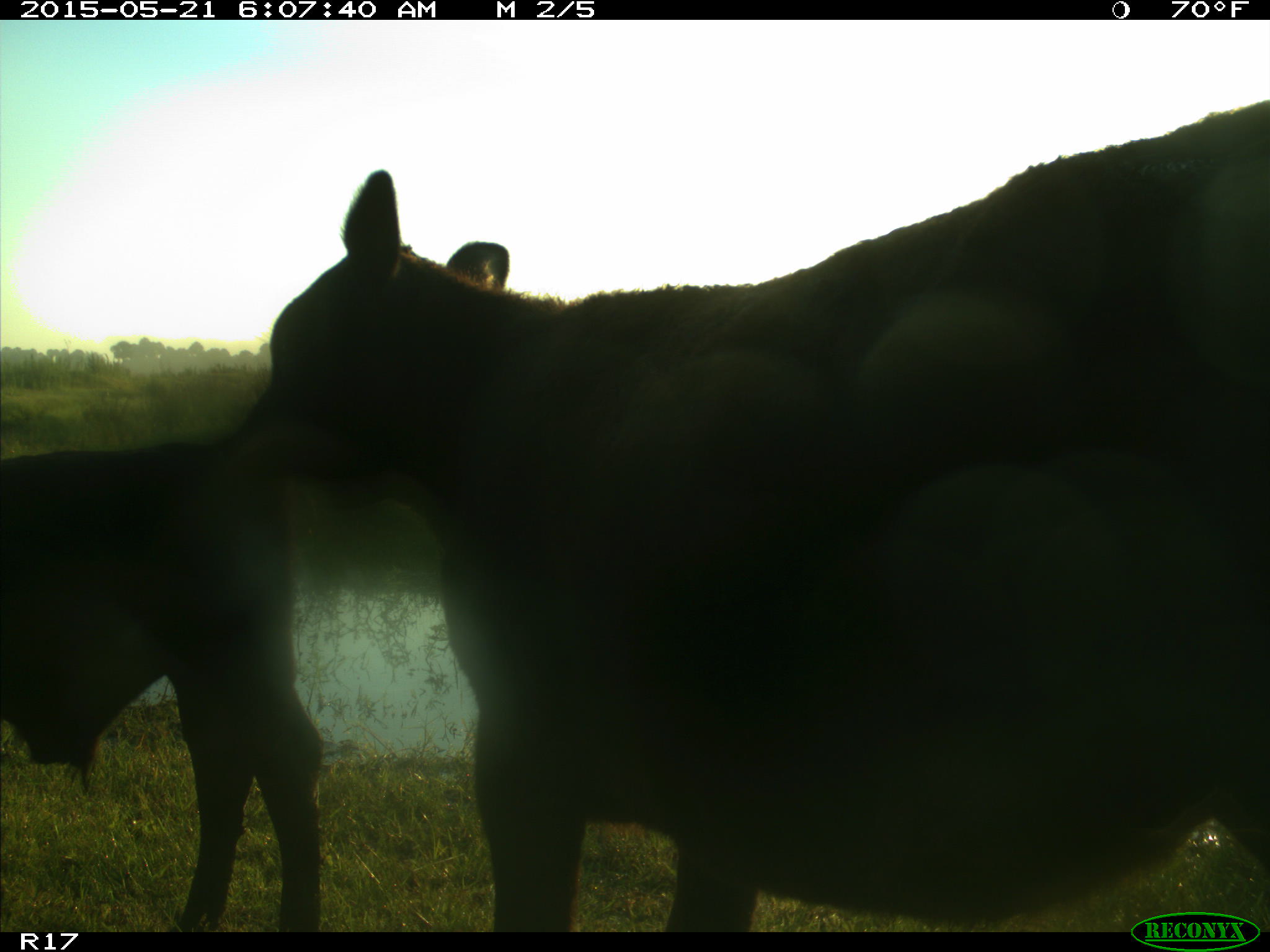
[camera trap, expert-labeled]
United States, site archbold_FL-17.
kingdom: Animalia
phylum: Chordata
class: Mammalia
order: Artiodactyla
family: Bovidae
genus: Bos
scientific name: Bos taurus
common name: domestic cow